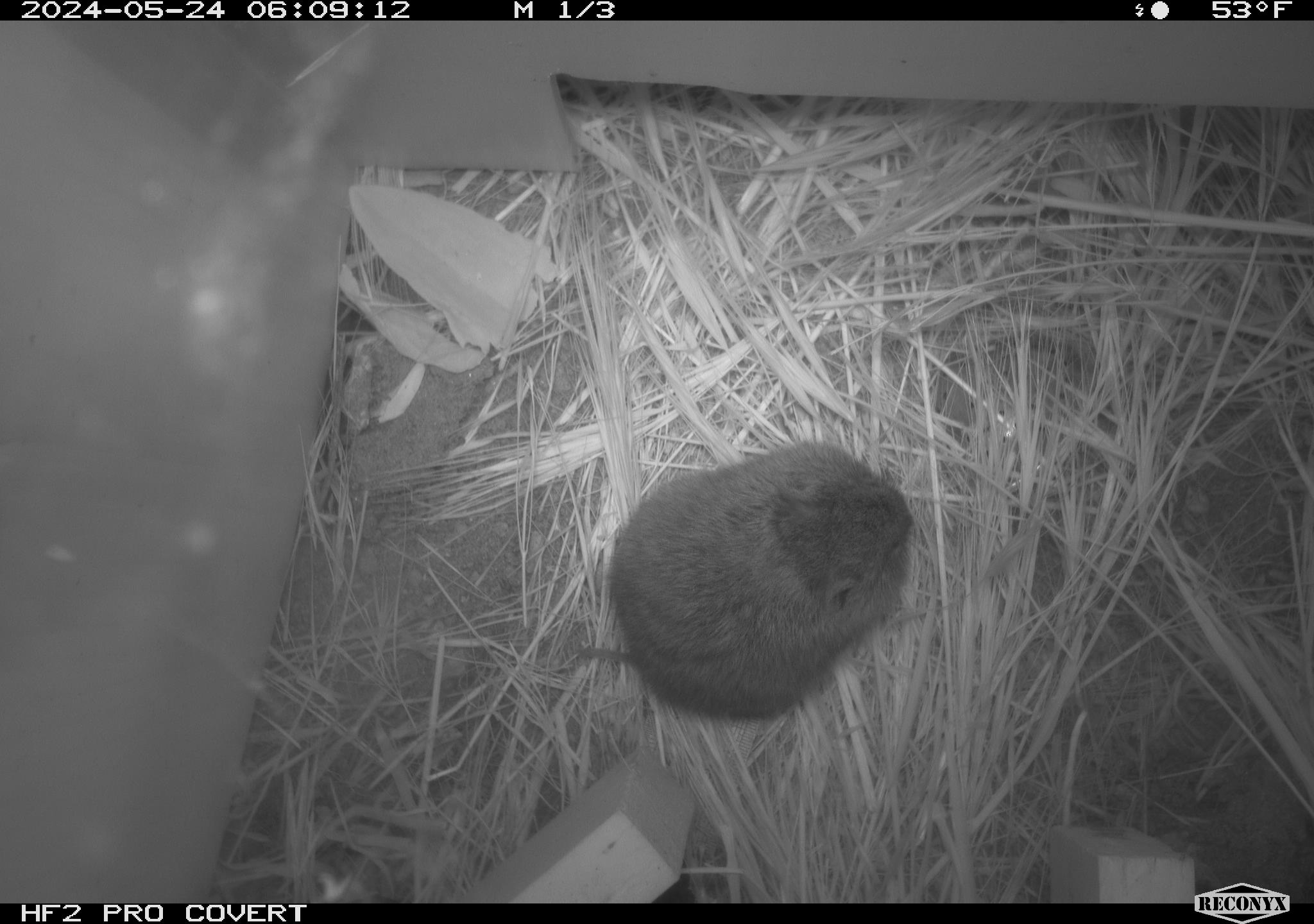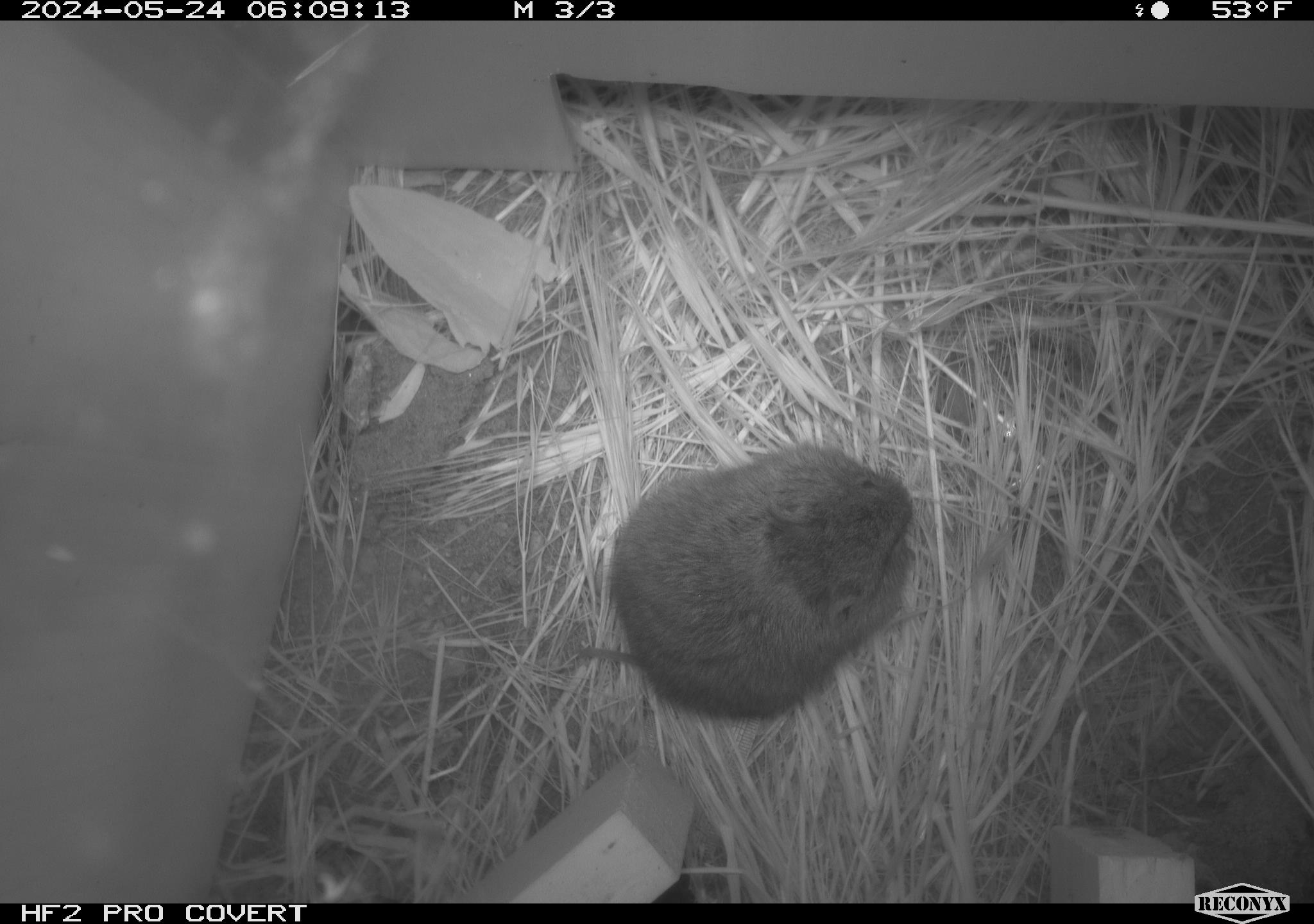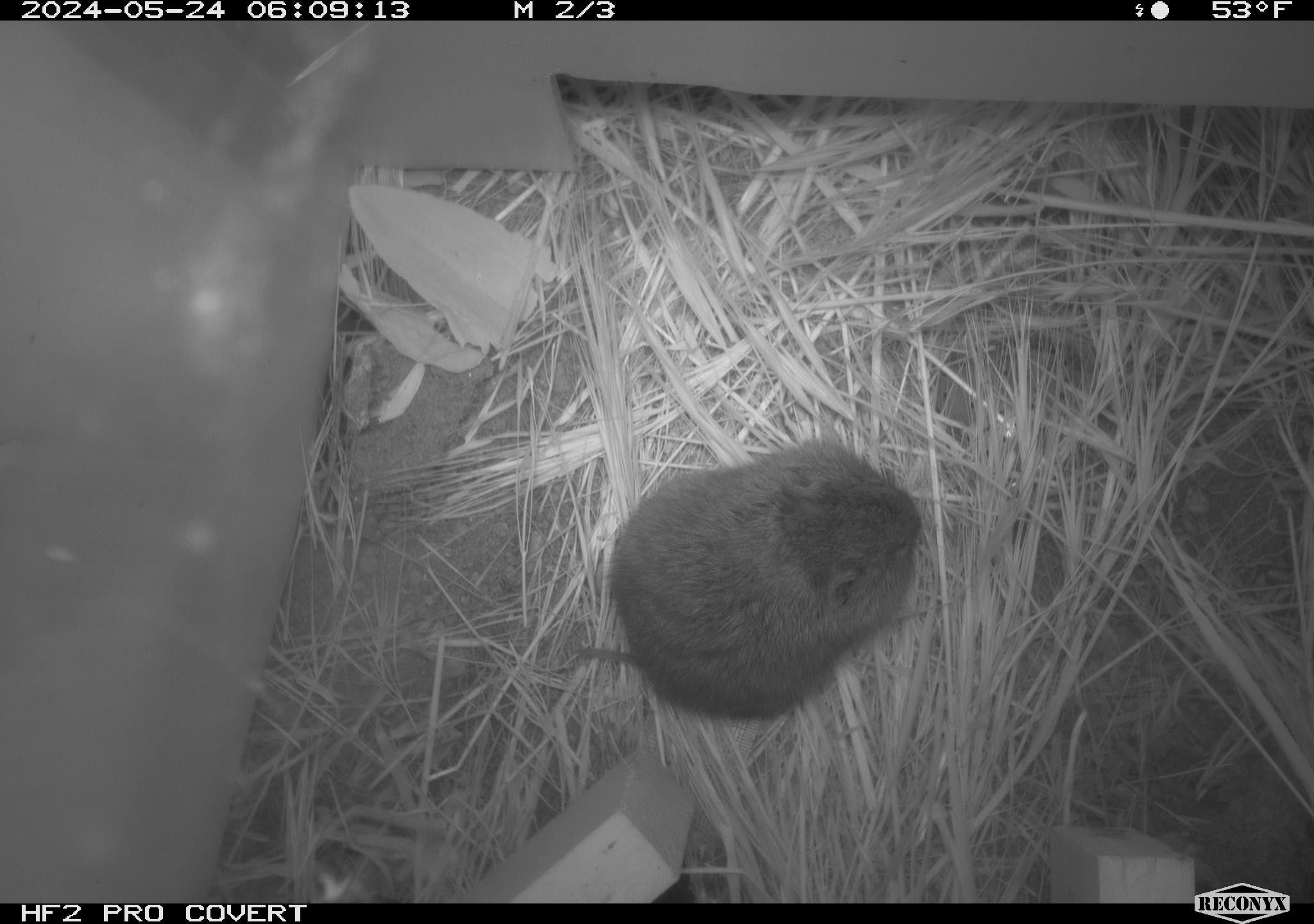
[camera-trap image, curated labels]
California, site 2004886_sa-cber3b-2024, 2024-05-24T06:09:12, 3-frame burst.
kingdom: Animalia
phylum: Chordata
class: Mammalia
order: Rodentia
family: Cricetidae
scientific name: Arvicolinae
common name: voles, lemmings, and muskrats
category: arvicolinae subfamily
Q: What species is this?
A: Arvicolinae subfamily (voles, lemmings, and muskrats) (Arvicolinae).